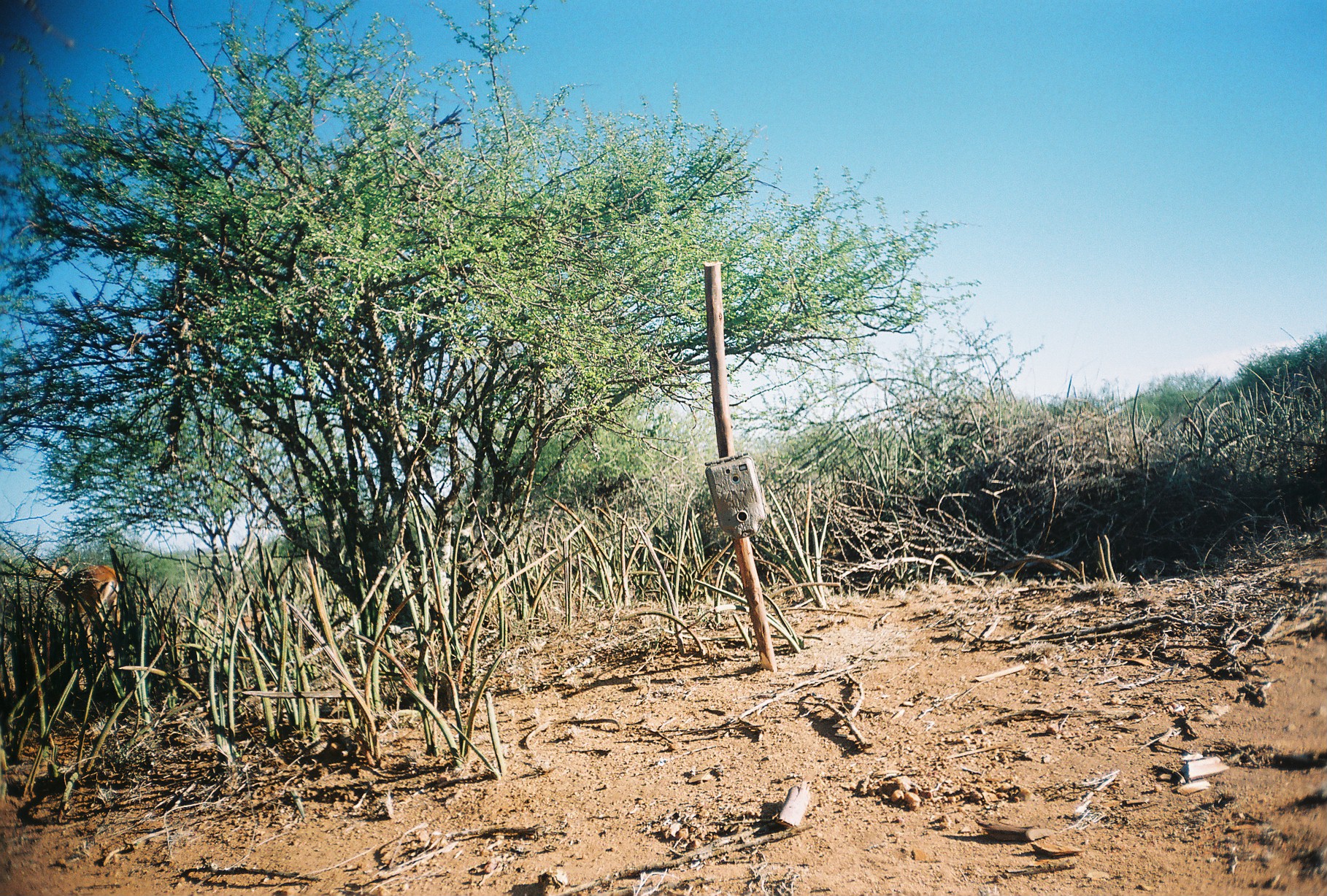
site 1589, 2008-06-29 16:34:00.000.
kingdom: Animalia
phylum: Chordata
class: Mammalia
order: Artiodactyla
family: Bovidae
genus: Aepyceros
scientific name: Aepyceros melampus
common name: impala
Aepyceros melampus (impala), count 1.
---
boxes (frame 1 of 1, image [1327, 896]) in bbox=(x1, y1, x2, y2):
aepyceros melampus: bbox=(35, 556, 122, 668)